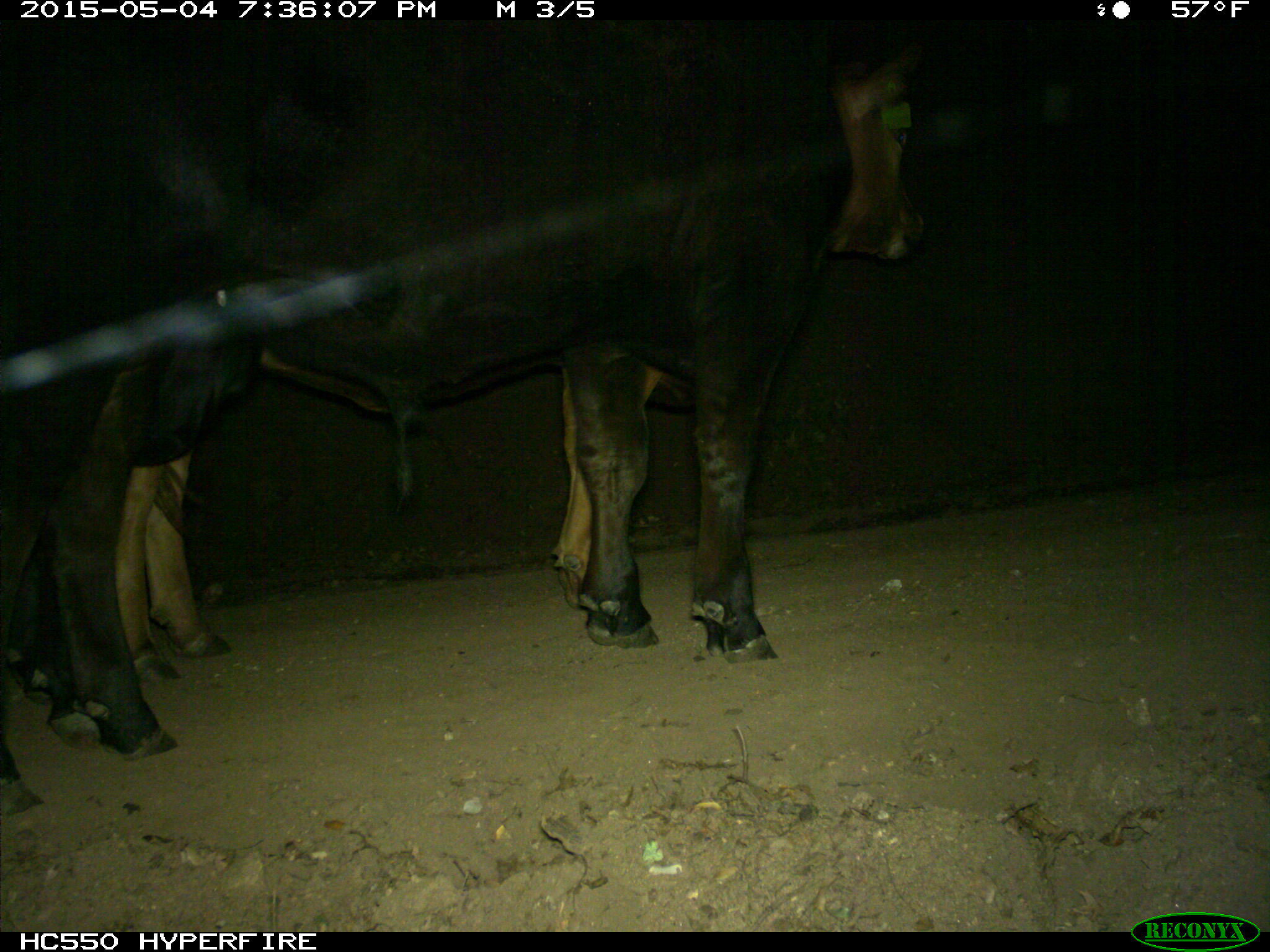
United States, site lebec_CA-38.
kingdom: Animalia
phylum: Chordata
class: Mammalia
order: Artiodactyla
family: Bovidae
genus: Bos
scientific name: Bos taurus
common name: domestic cow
Bos taurus (domestic cow).